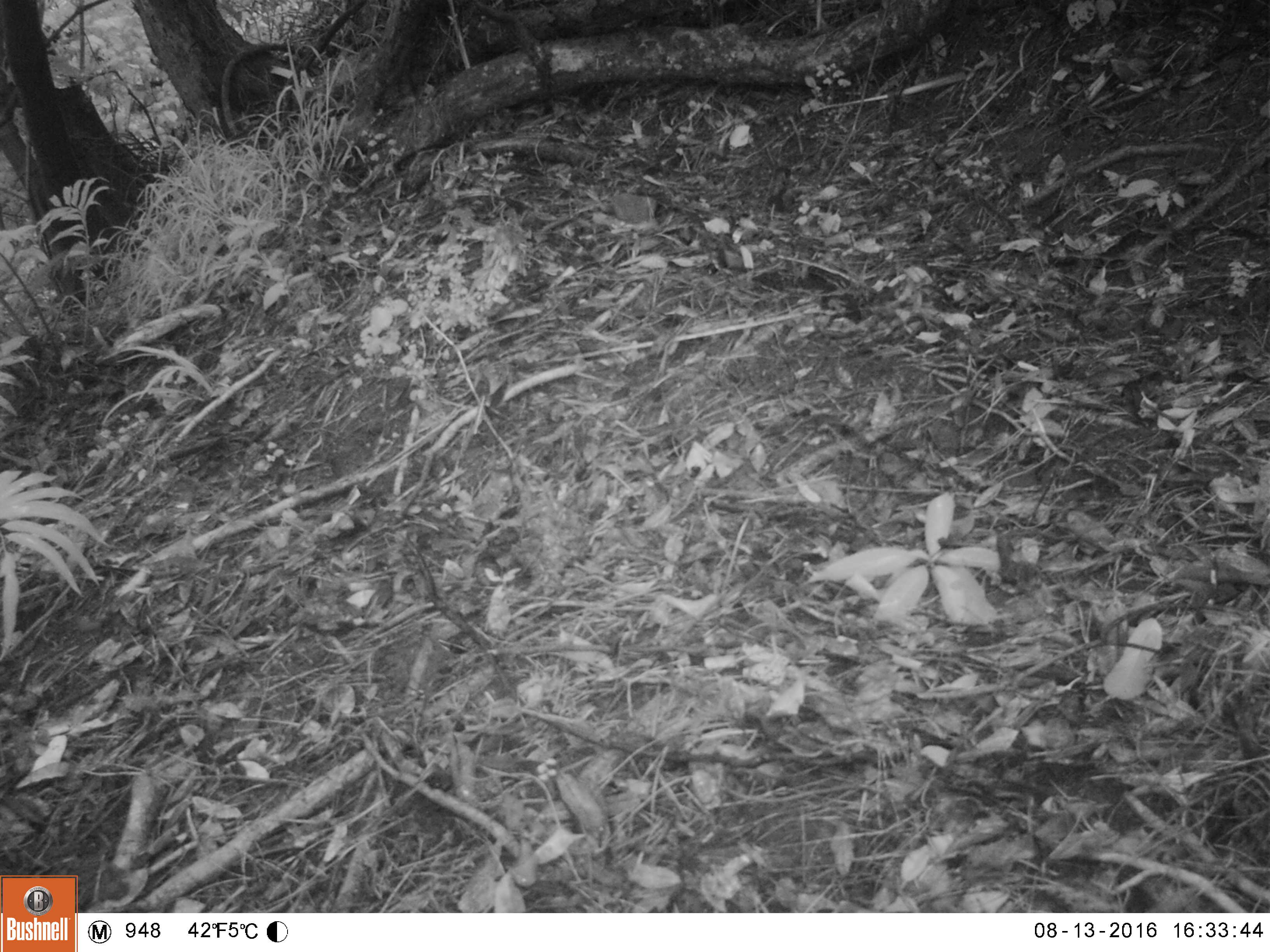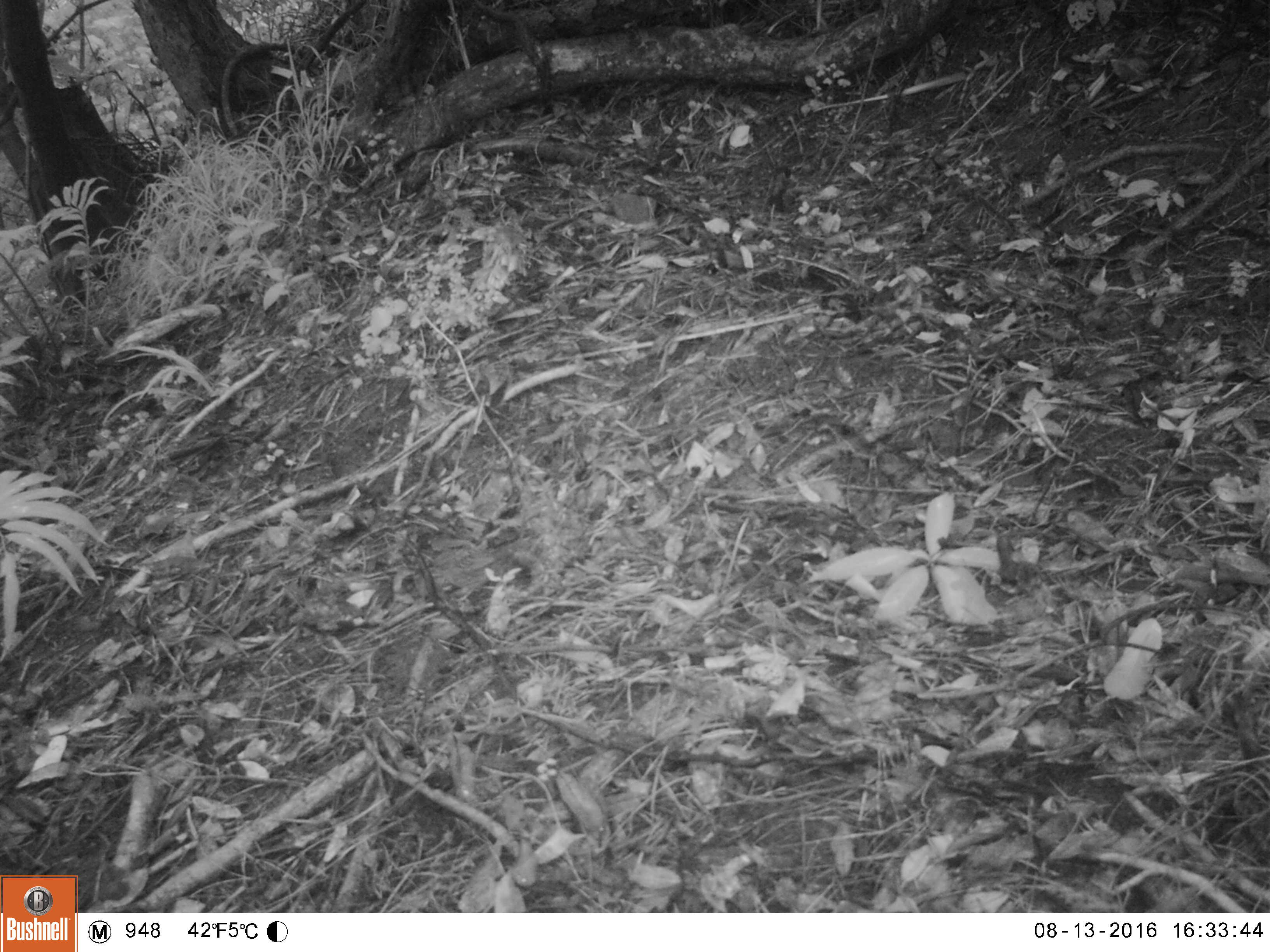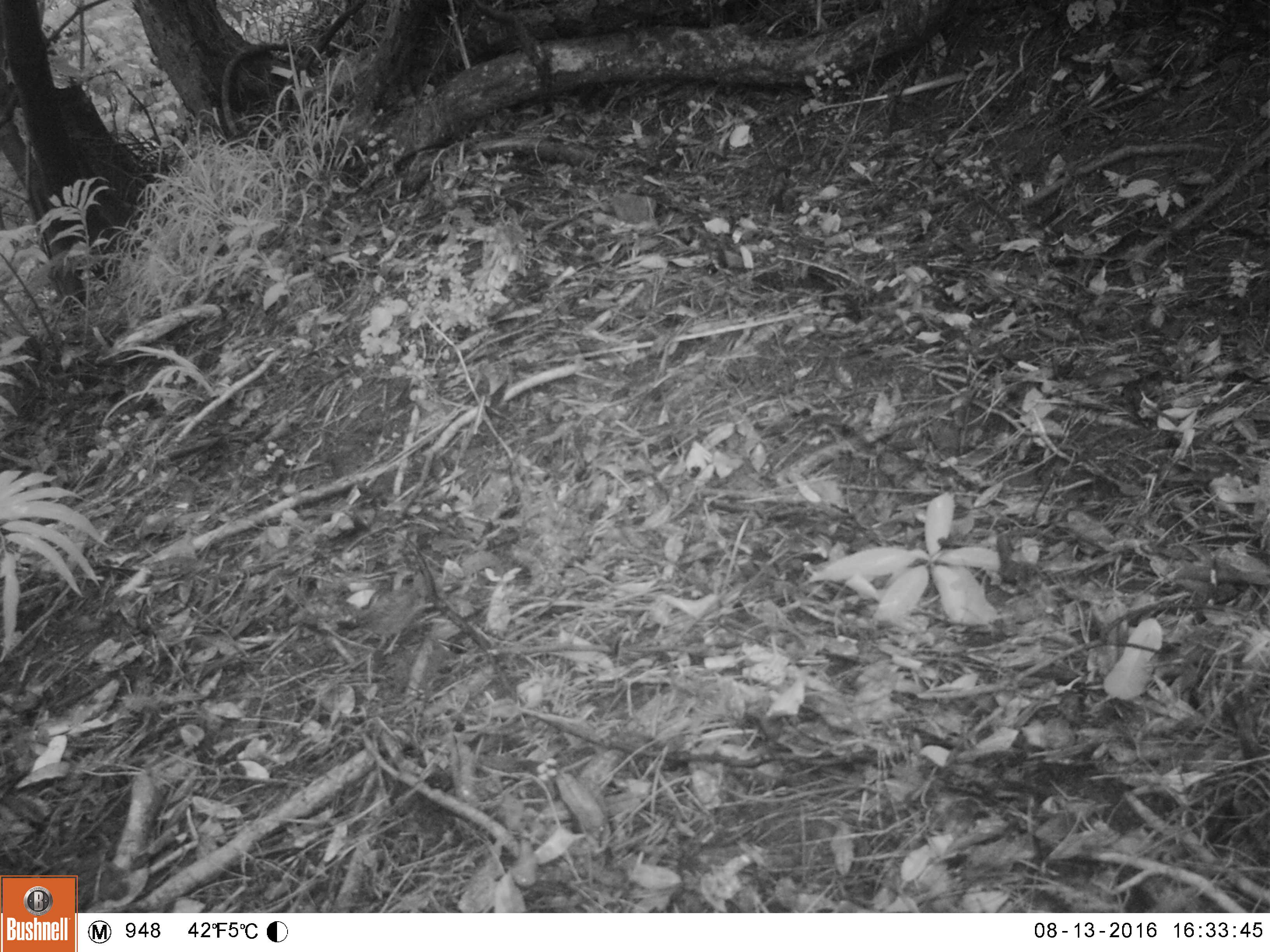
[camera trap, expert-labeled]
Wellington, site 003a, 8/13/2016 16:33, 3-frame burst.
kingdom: Animalia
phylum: Chordata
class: Aves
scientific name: Aves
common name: bird